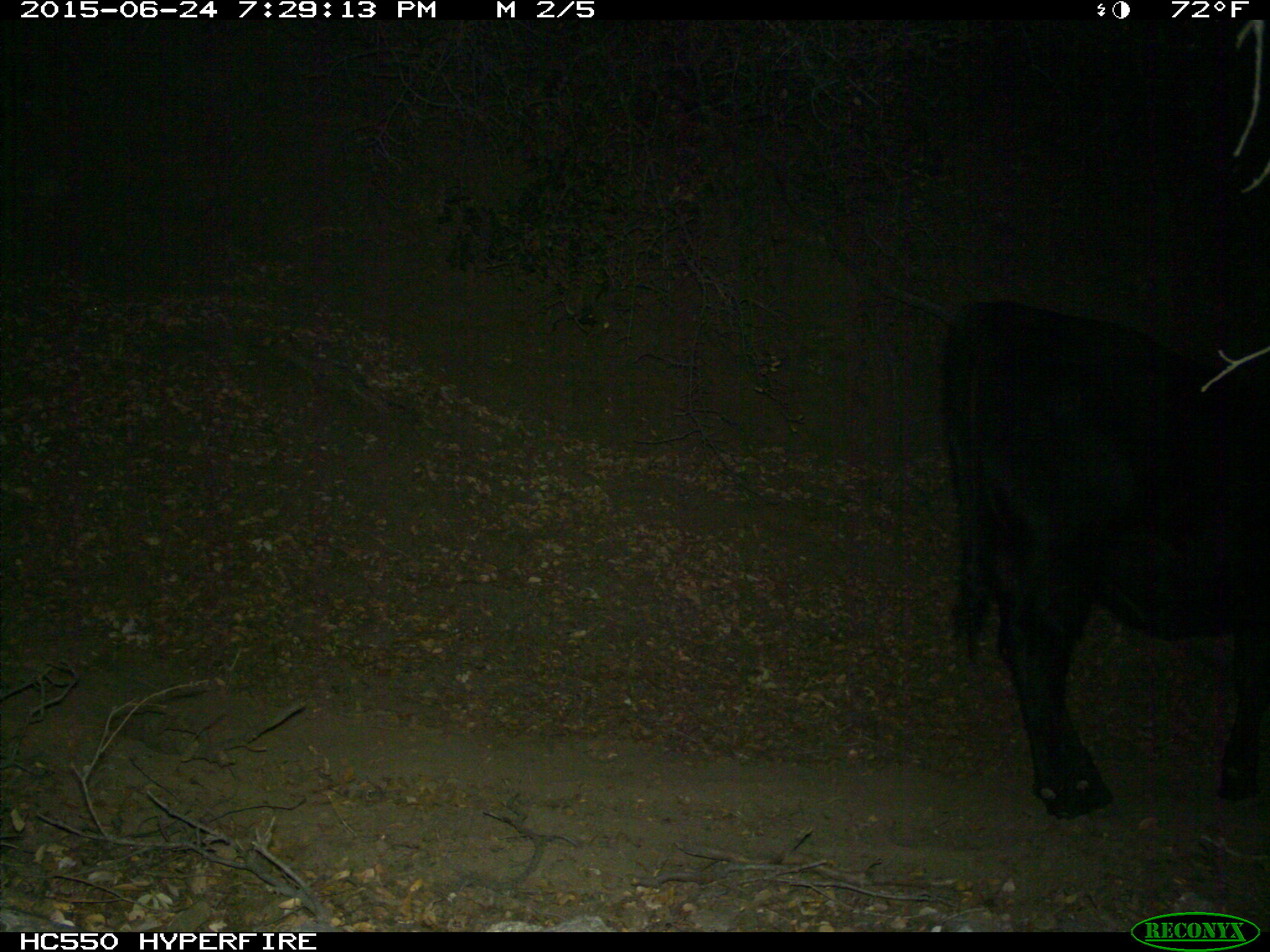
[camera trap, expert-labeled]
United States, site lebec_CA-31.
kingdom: Animalia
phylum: Chordata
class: Mammalia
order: Artiodactyla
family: Bovidae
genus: Bos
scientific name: Bos taurus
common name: domestic cow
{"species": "Bos taurus (domestic cow)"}